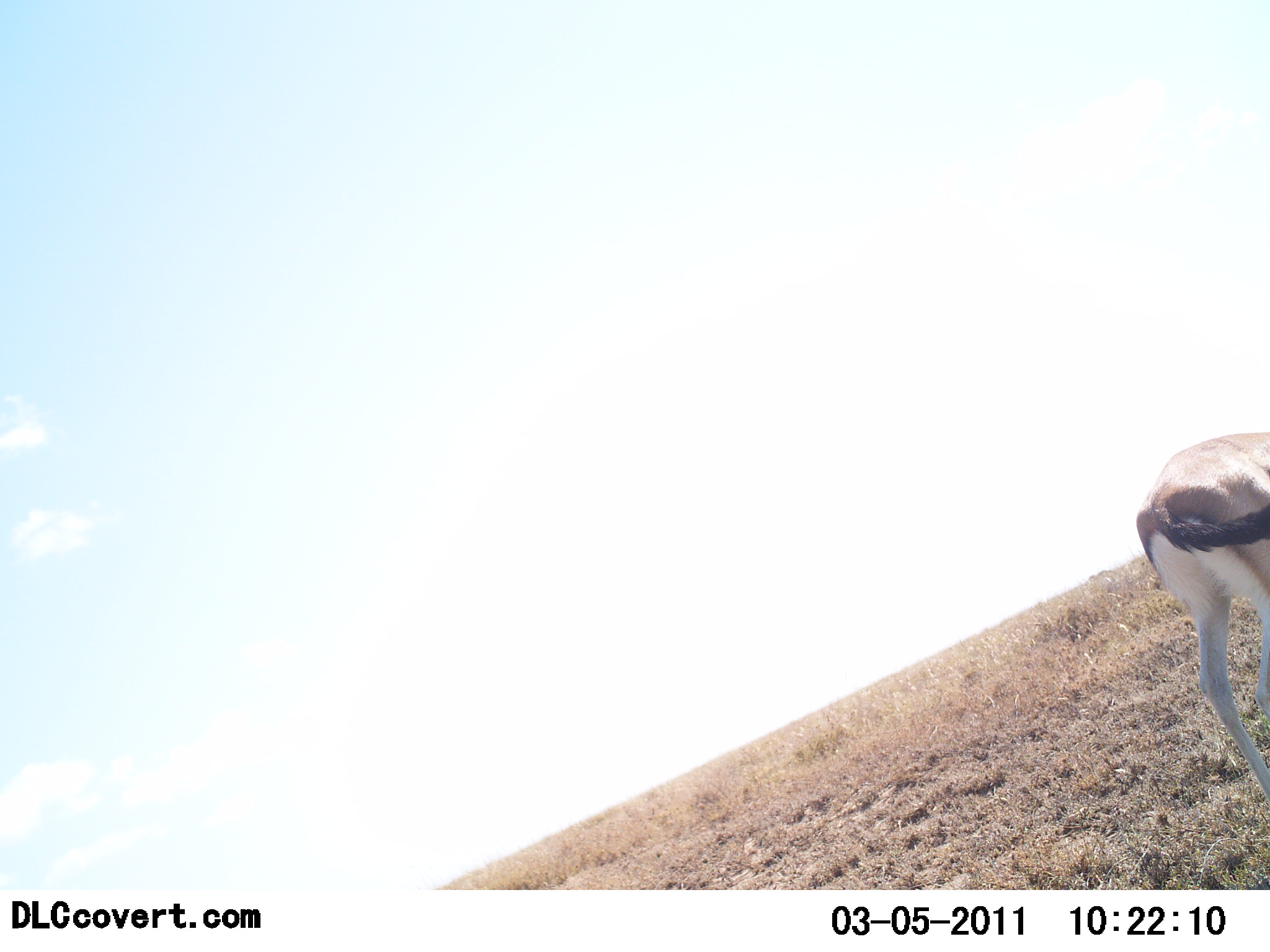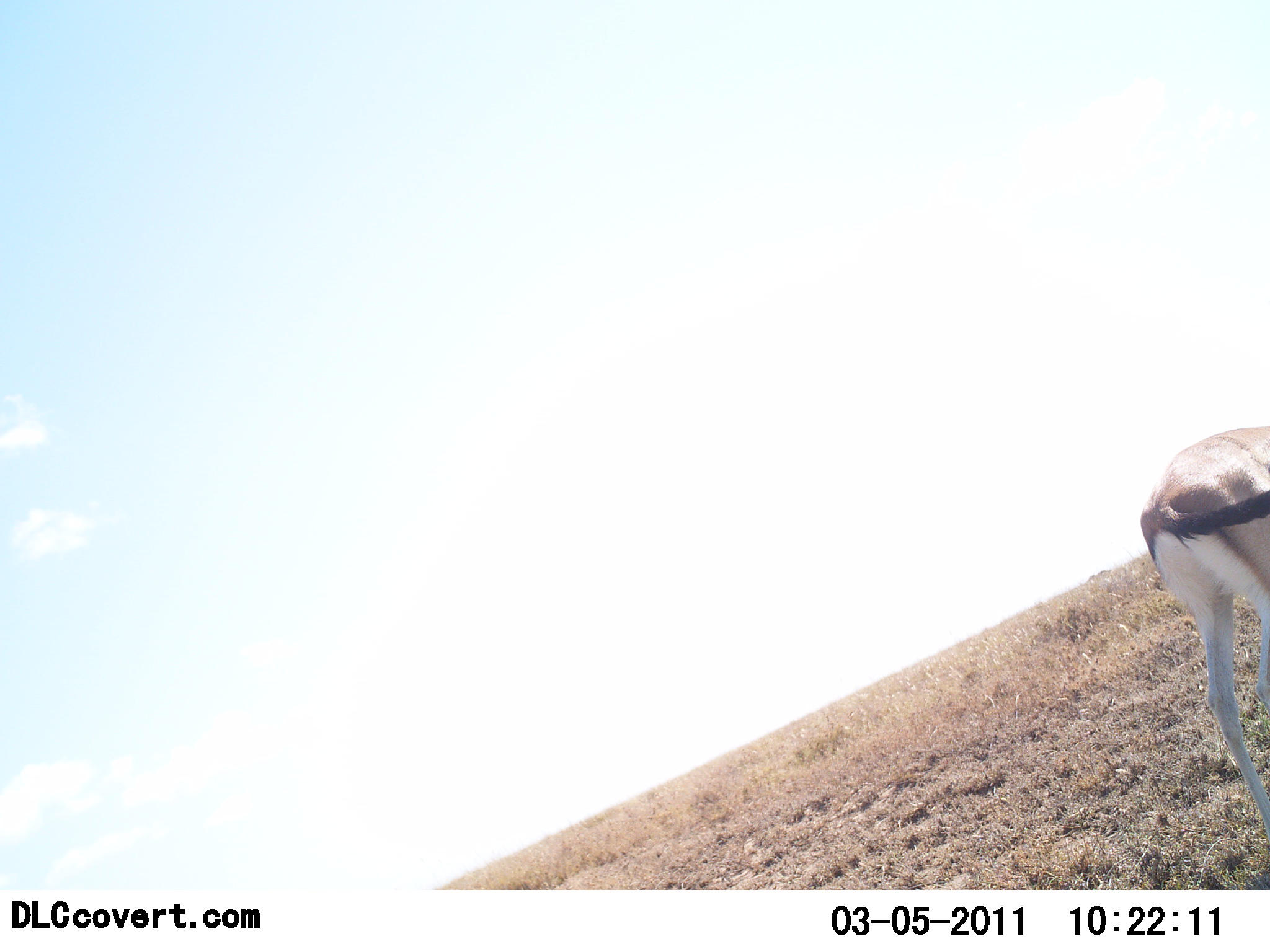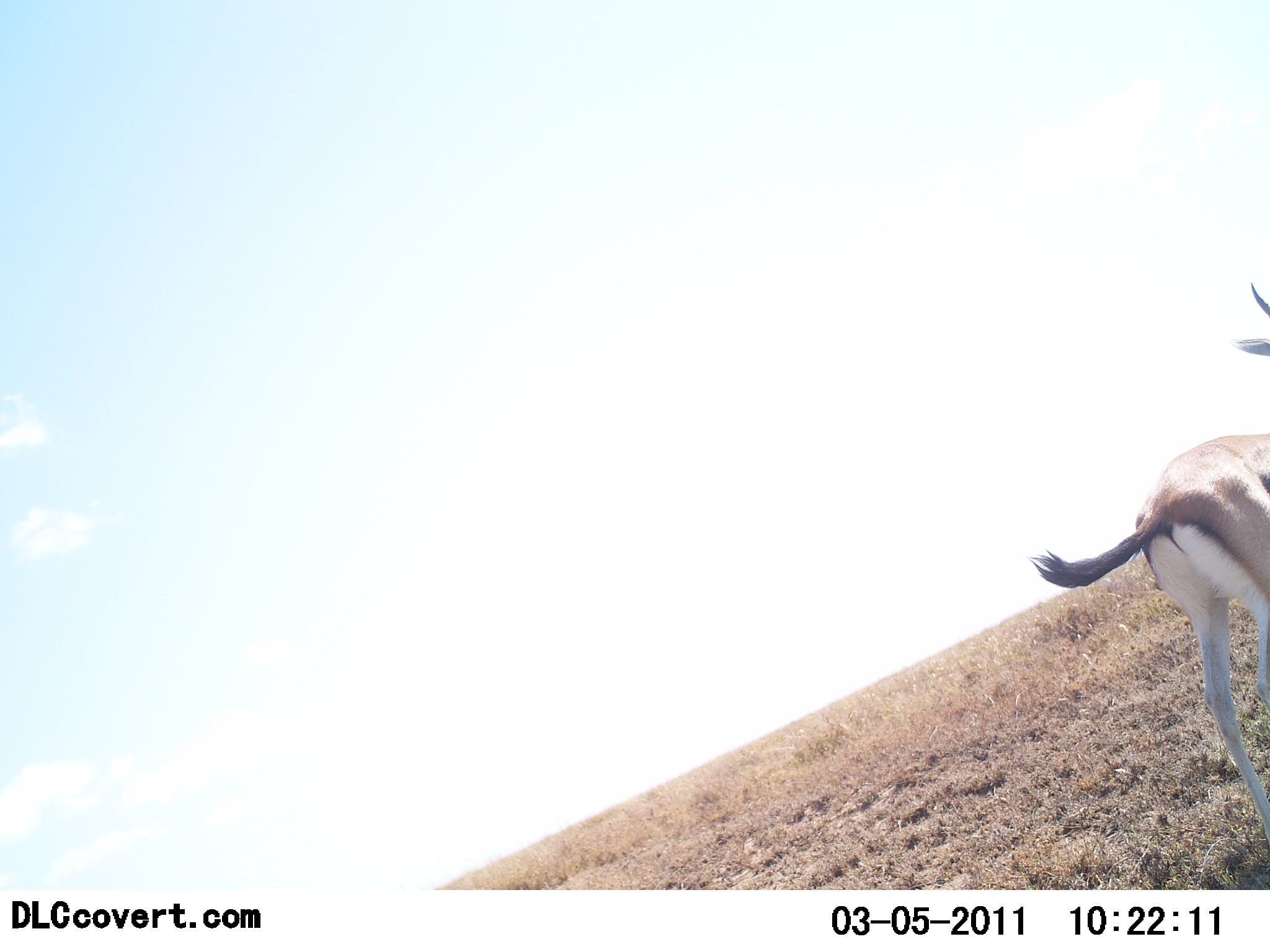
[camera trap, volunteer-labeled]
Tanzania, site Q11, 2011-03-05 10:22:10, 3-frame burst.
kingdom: Animalia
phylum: Chordata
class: Mammalia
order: Artiodactyla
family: Bovidae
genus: Eudorcas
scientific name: Eudorcas thomsonii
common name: thomson's gazelle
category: gazellethomsons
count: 1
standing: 82%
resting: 0%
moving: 9%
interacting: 0%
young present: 0%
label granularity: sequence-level